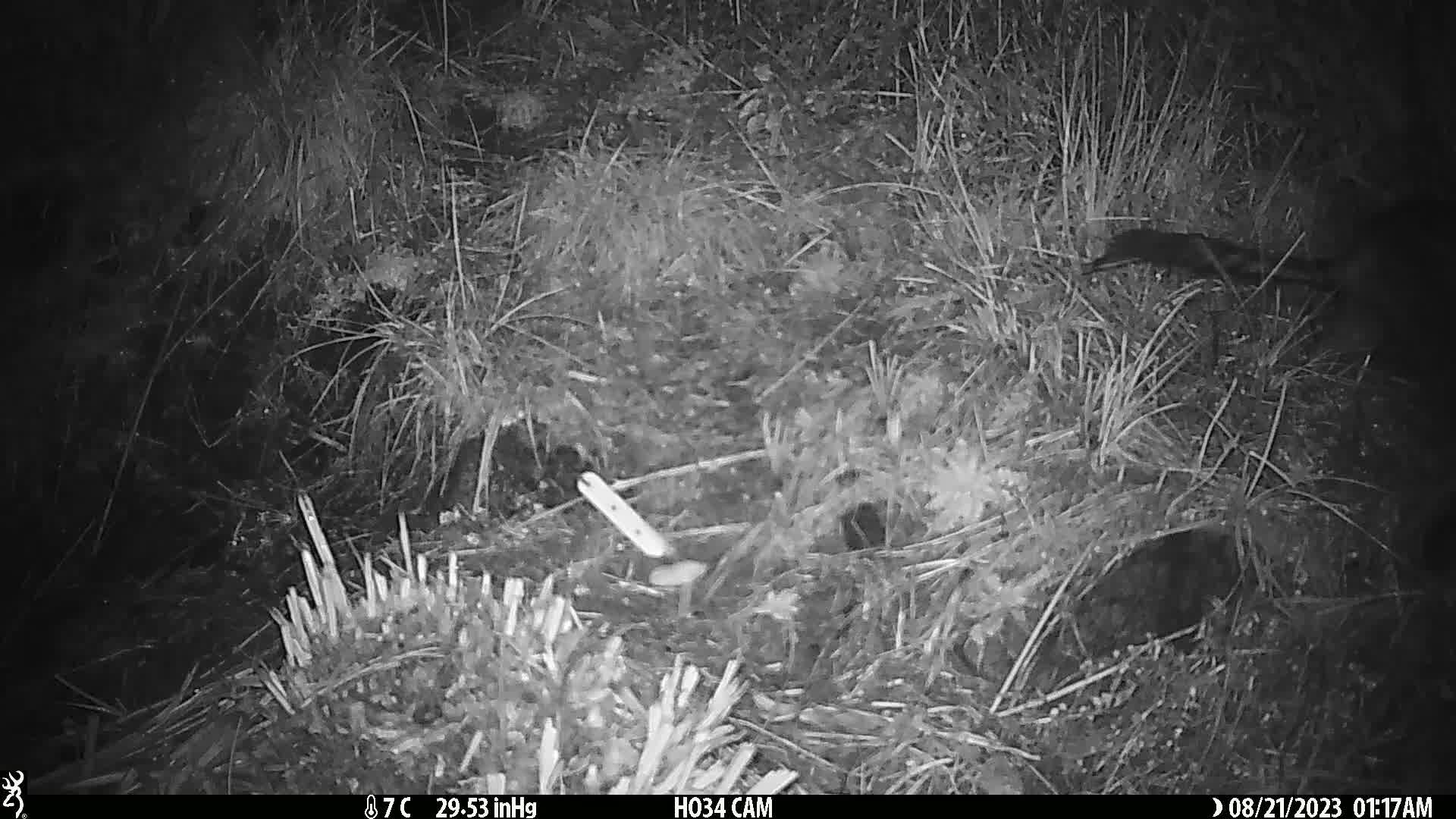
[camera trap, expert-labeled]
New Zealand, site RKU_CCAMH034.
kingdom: Animalia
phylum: Chordata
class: Mammalia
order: Diprotodontia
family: Phalangeridae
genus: Trichosurus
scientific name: Trichosurus vulpecula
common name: common brushtail possum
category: possum